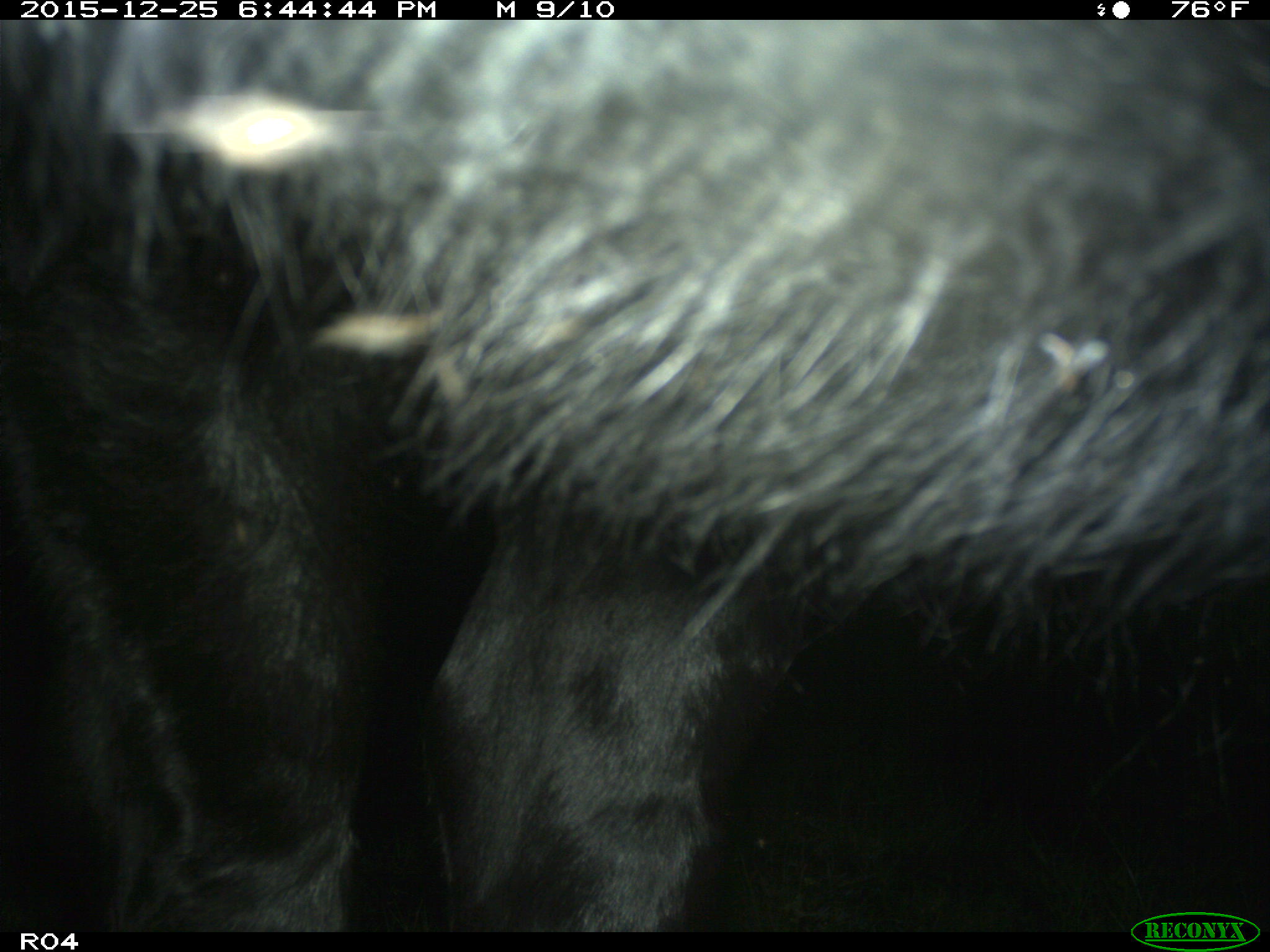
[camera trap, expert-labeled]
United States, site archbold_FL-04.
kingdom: Animalia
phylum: Chordata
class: Mammalia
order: Artiodactyla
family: Bovidae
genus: Bos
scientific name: Bos taurus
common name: domestic cow